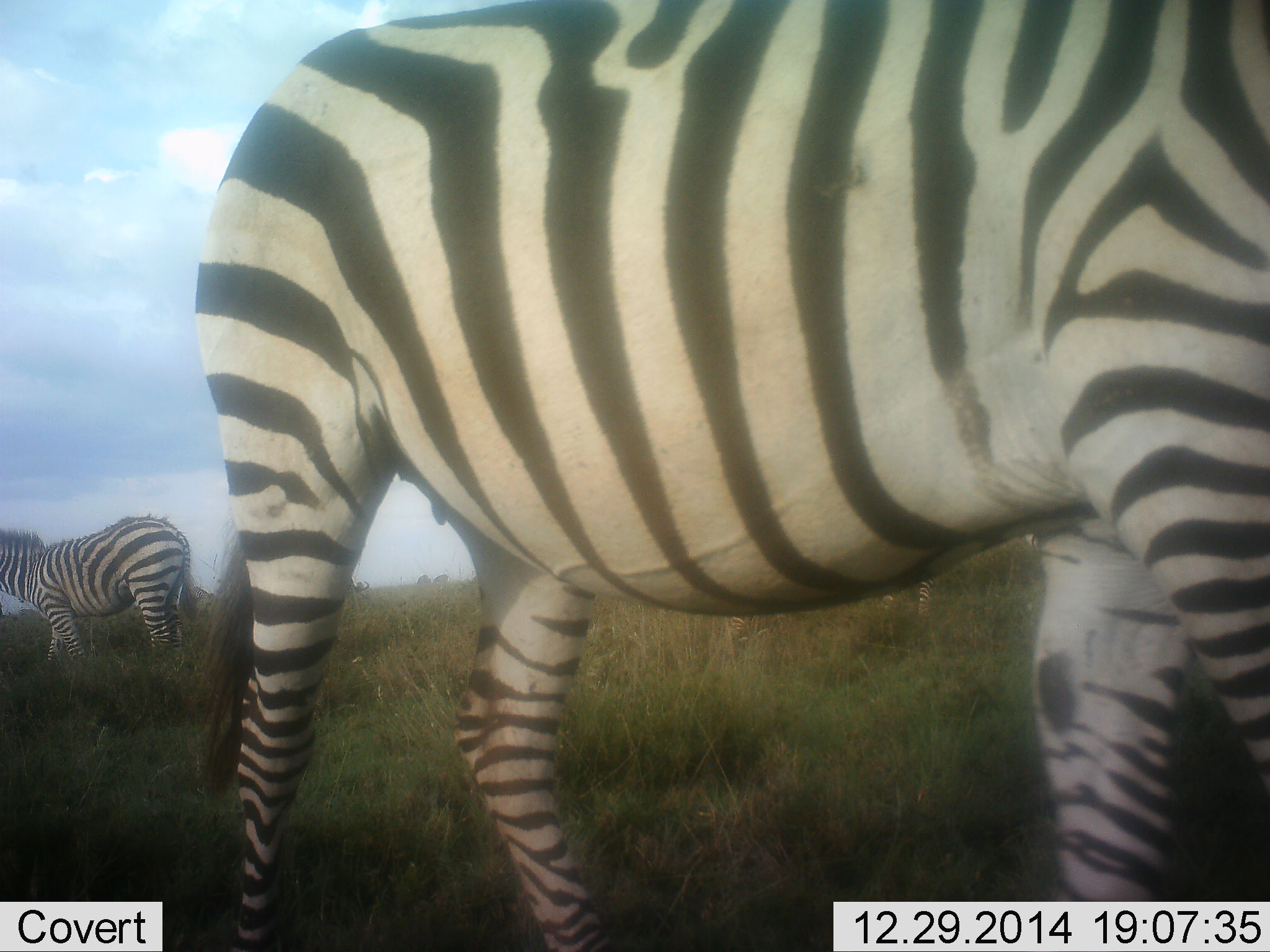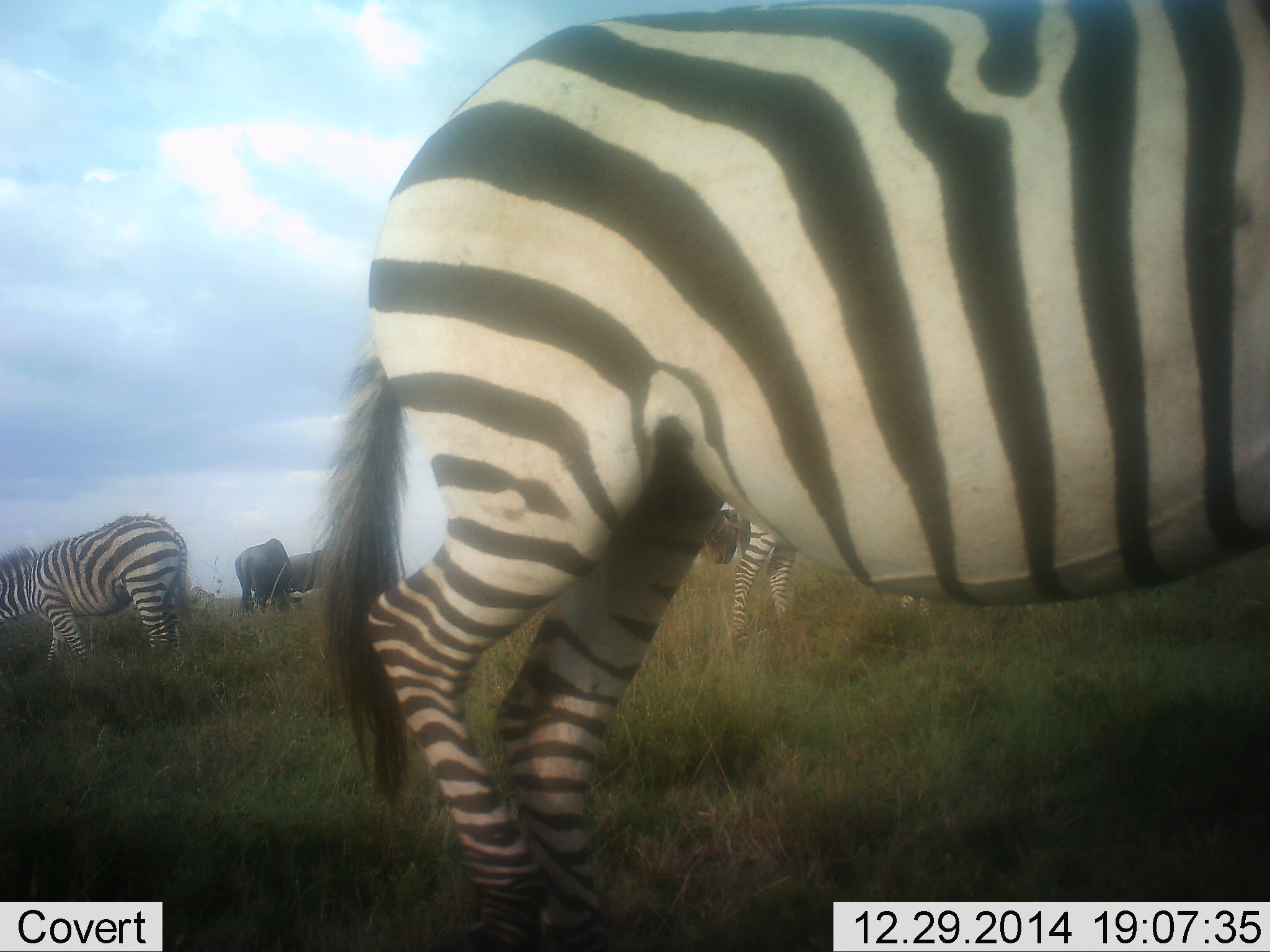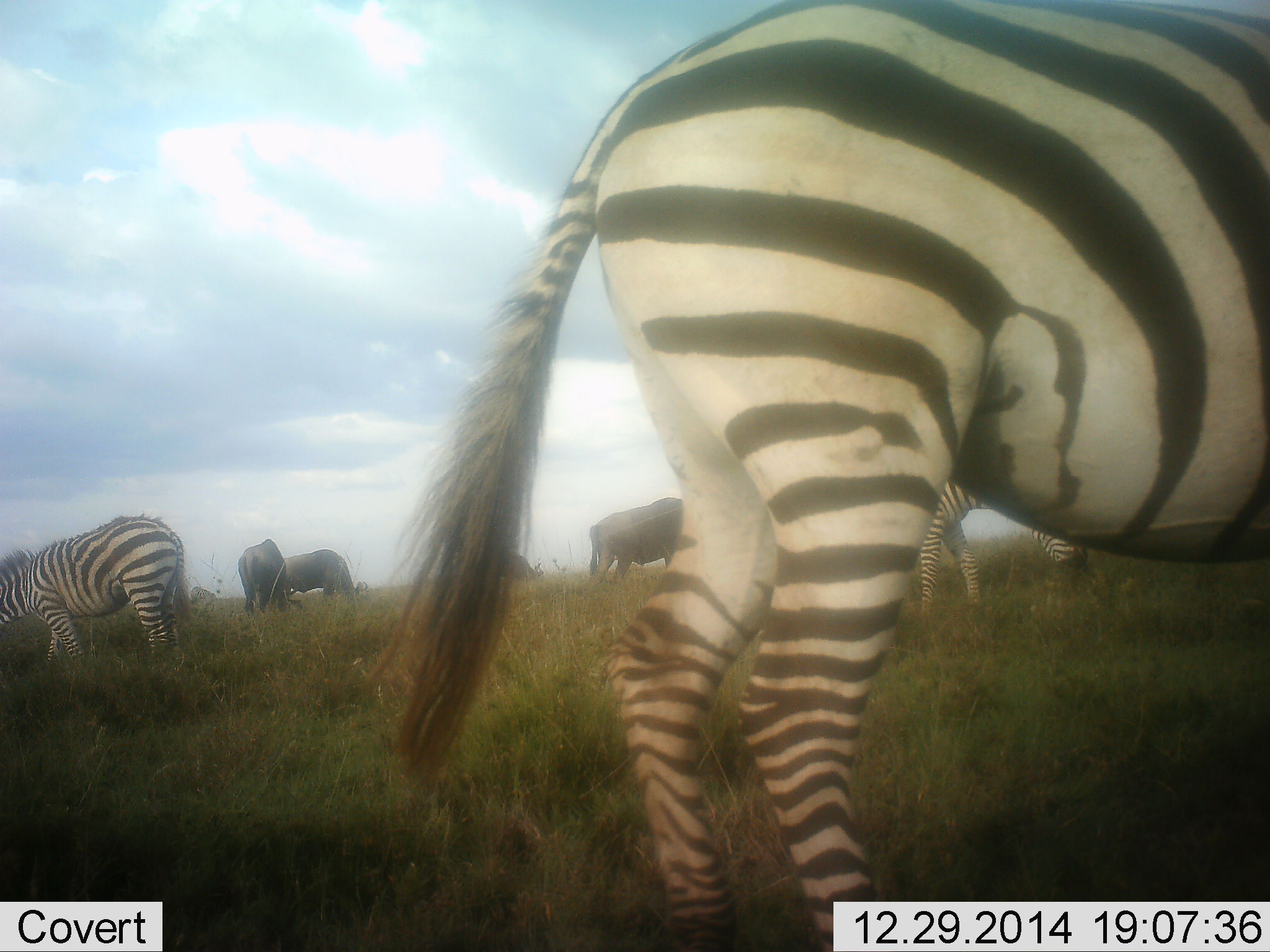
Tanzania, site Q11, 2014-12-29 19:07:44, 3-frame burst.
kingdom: Animalia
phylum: Chordata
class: Mammalia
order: Artiodactyla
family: Bovidae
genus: Connochaetes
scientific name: Connochaetes taurinus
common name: blue wildebeest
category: wildebeest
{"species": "wildebeest (blue wildebeest) (Connochaetes taurinus)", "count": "4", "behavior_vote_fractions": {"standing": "27%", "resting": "0%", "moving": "0%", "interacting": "0%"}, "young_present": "0%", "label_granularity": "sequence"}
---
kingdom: Animalia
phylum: Chordata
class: Mammalia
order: Perissodactyla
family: Equidae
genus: Equus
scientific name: Equus quagga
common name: plains zebra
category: zebra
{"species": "zebra (plains zebra) (Equus quagga)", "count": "3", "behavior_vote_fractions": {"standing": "71%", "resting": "0%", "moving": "43%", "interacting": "0%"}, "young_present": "0%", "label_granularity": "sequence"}